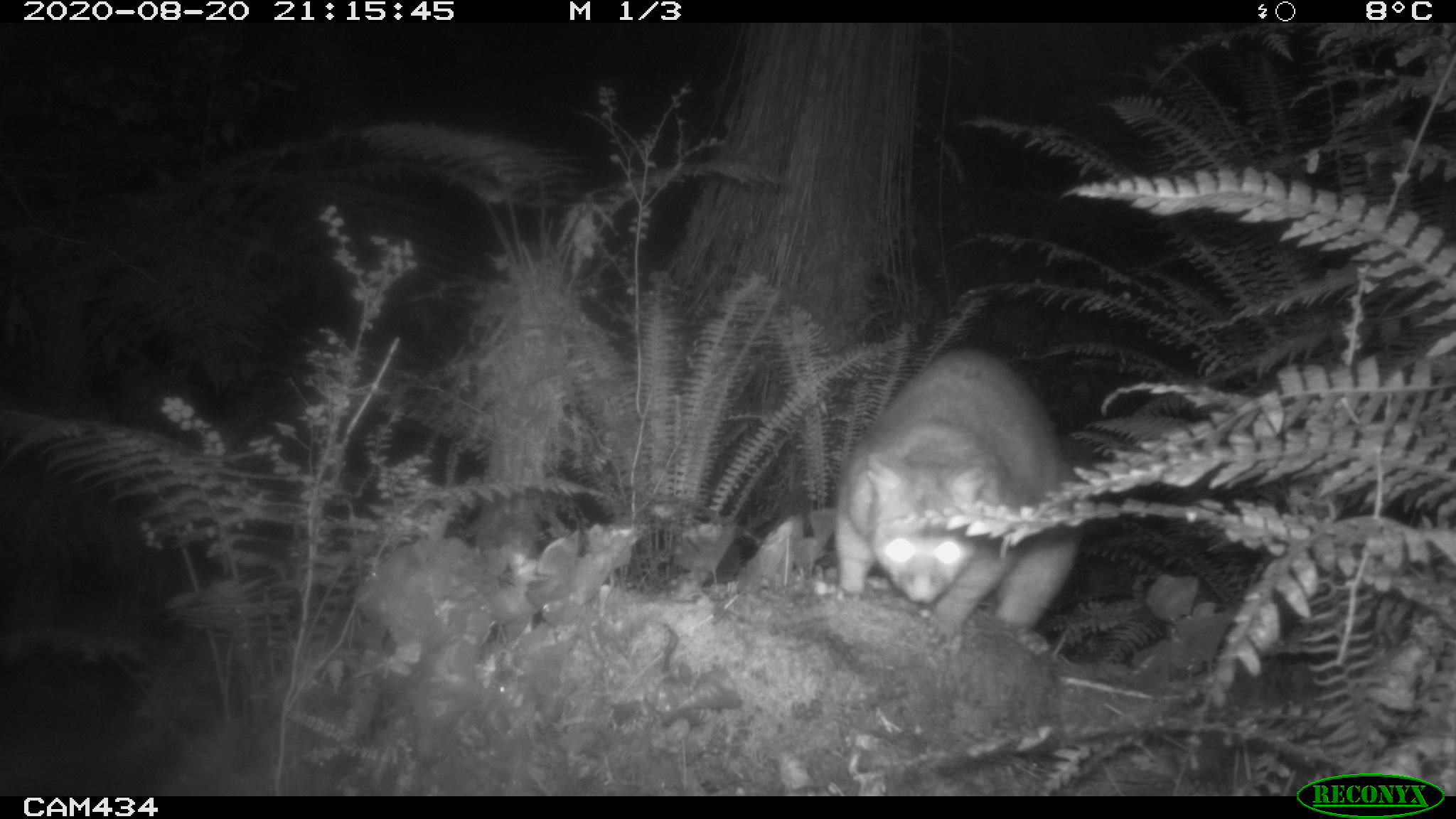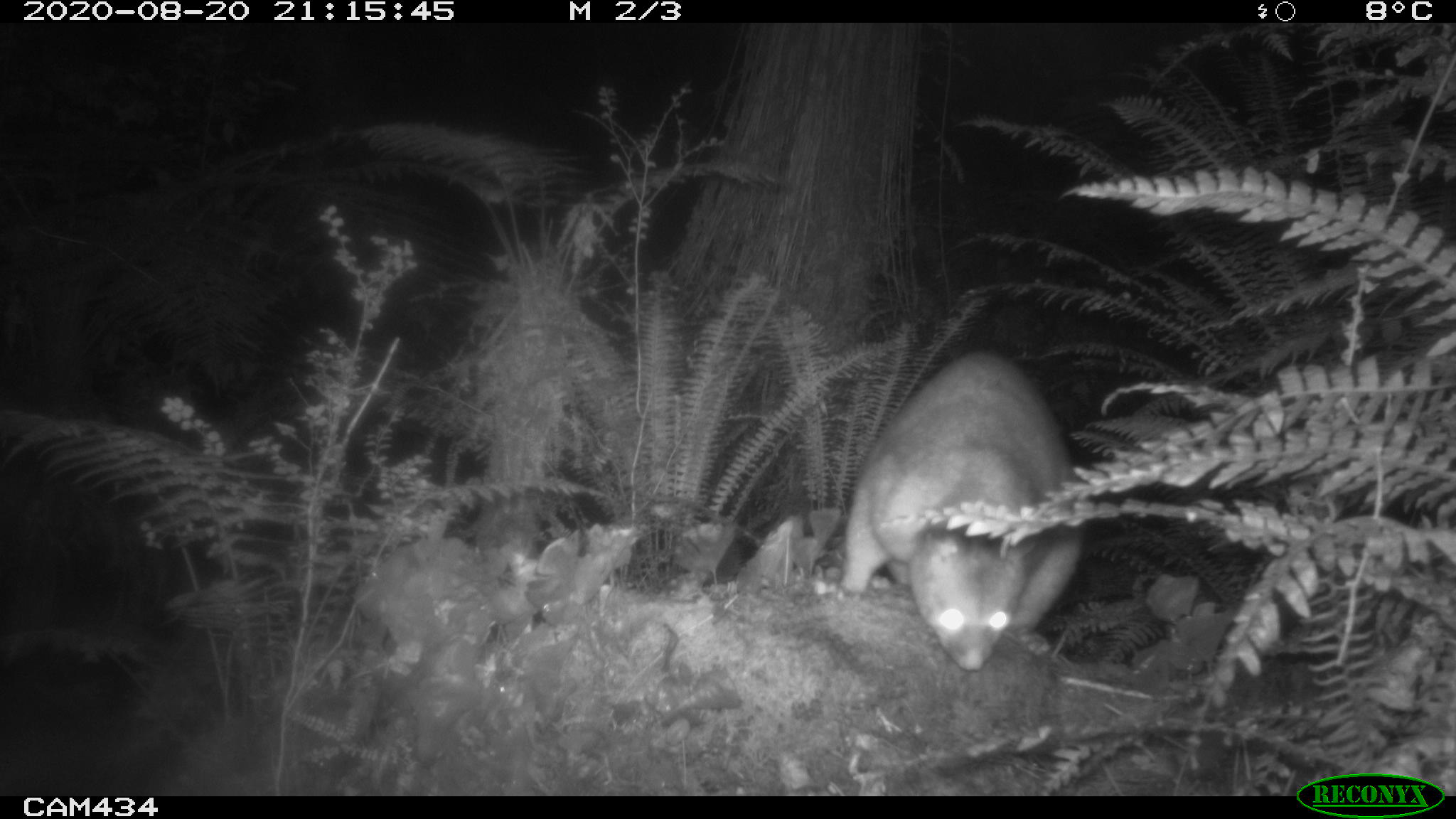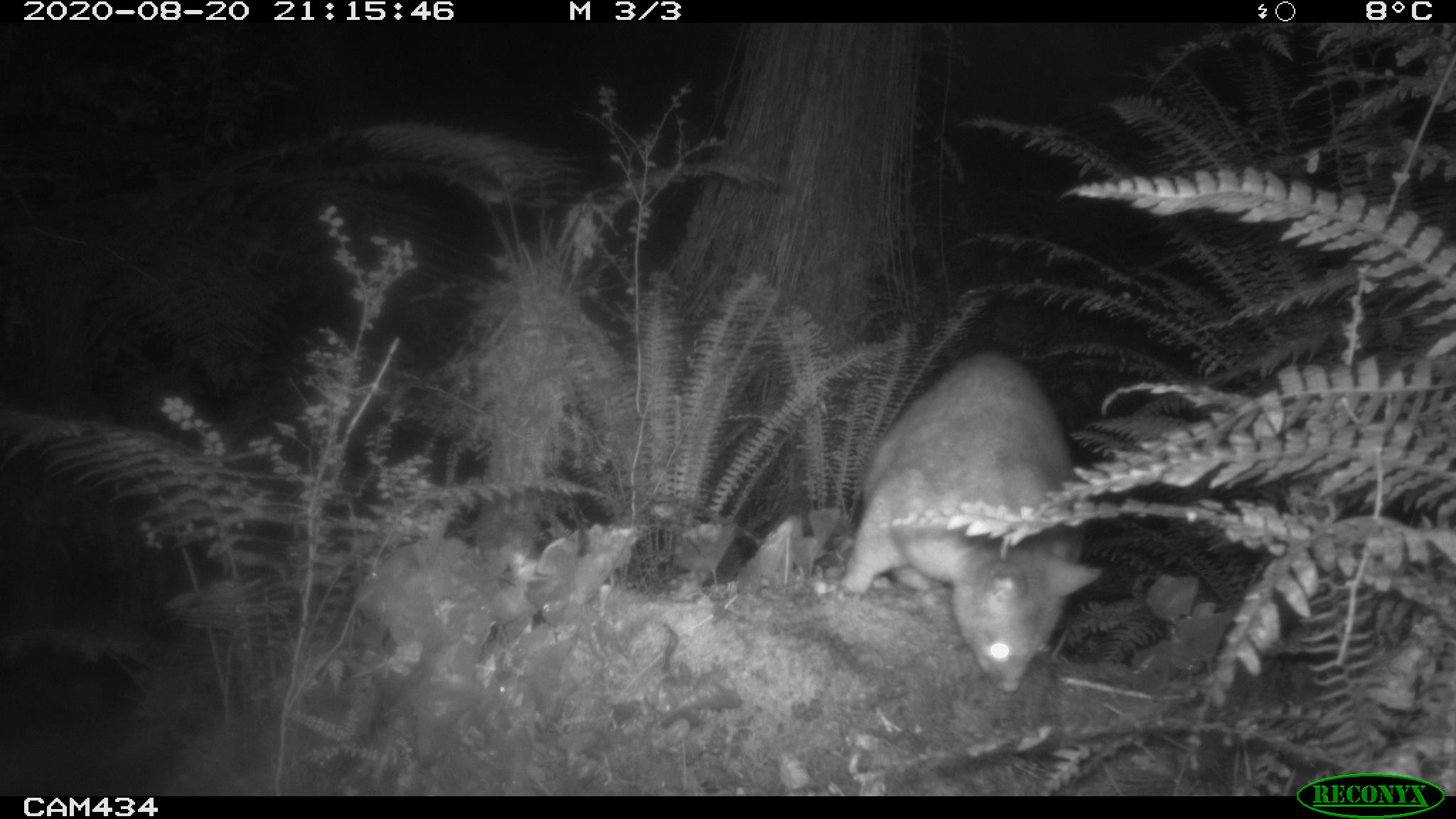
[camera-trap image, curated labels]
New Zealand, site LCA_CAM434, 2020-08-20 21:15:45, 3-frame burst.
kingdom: Animalia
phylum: Chordata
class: Mammalia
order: Diprotodontia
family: Phalangeridae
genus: Trichosurus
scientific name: Trichosurus vulpecula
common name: common brushtail possum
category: possum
Possum (common brushtail possum) (Trichosurus vulpecula).